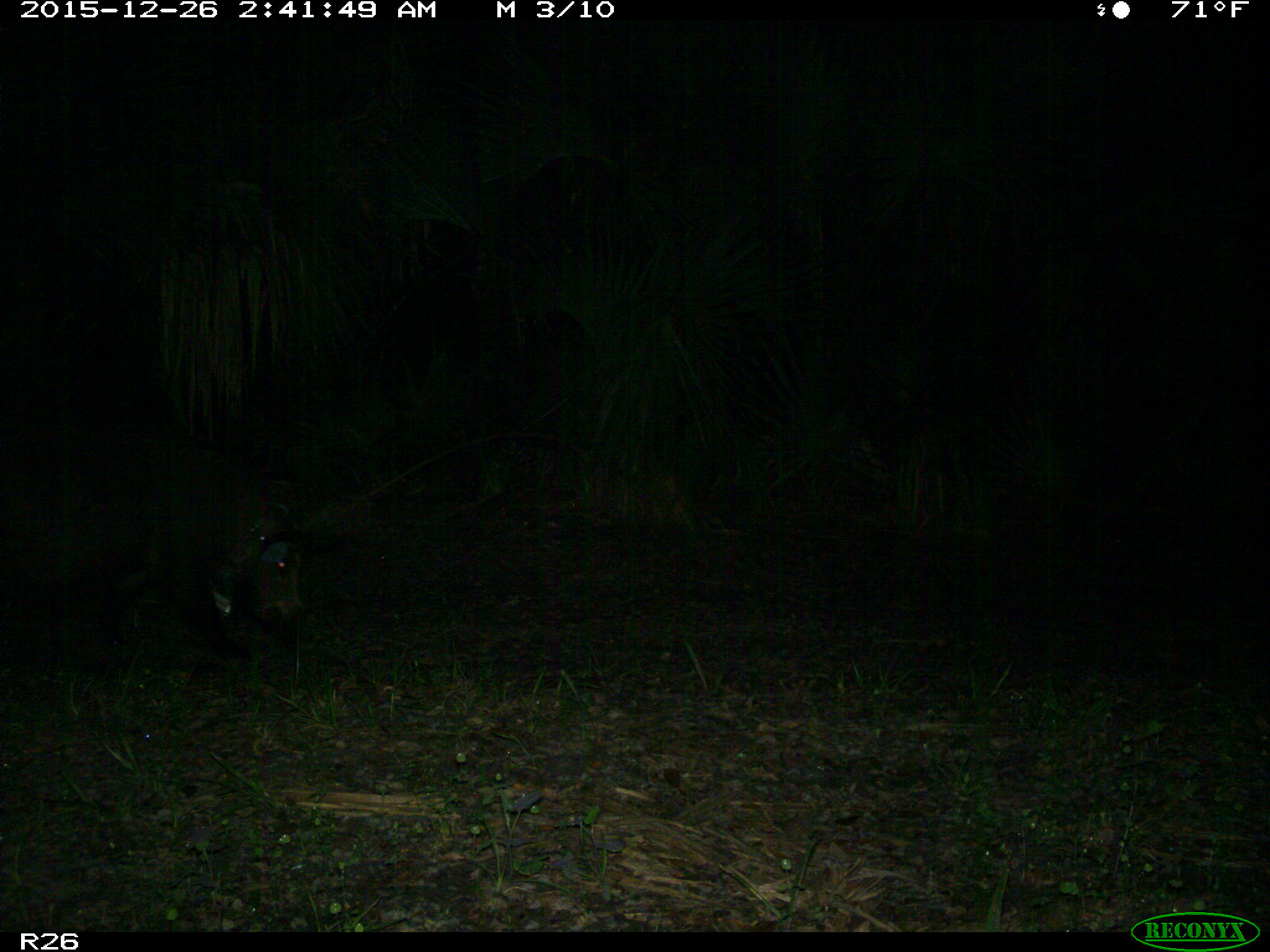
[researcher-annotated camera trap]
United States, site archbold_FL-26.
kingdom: Animalia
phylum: Chordata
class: Mammalia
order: Artiodactyla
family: Suidae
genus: Sus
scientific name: Sus scrofa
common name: wild boar